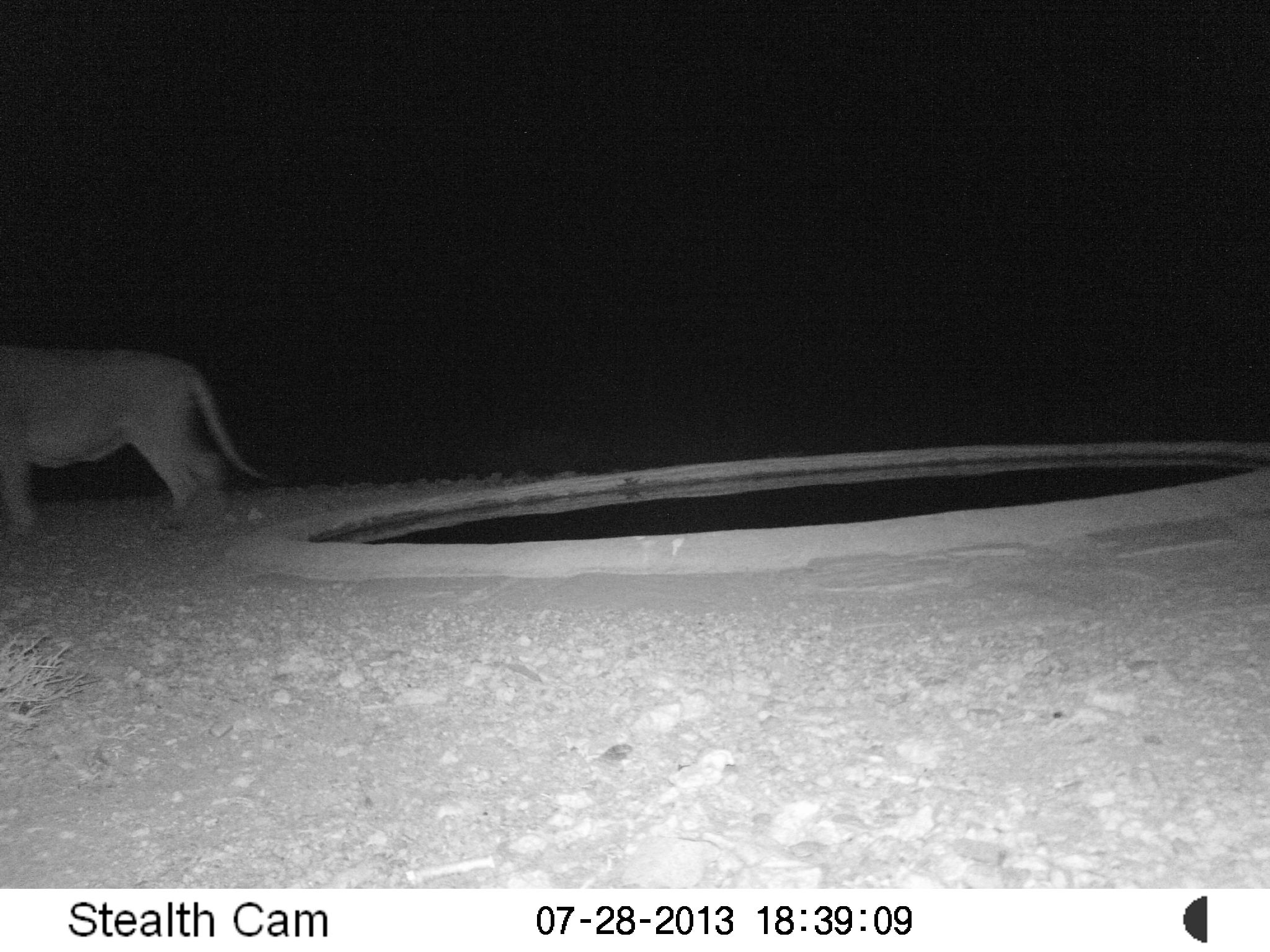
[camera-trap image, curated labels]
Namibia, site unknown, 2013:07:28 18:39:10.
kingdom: Animalia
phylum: Chordata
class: Mammalia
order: Carnivora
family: Felidae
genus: Panthera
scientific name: Panthera leo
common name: lion